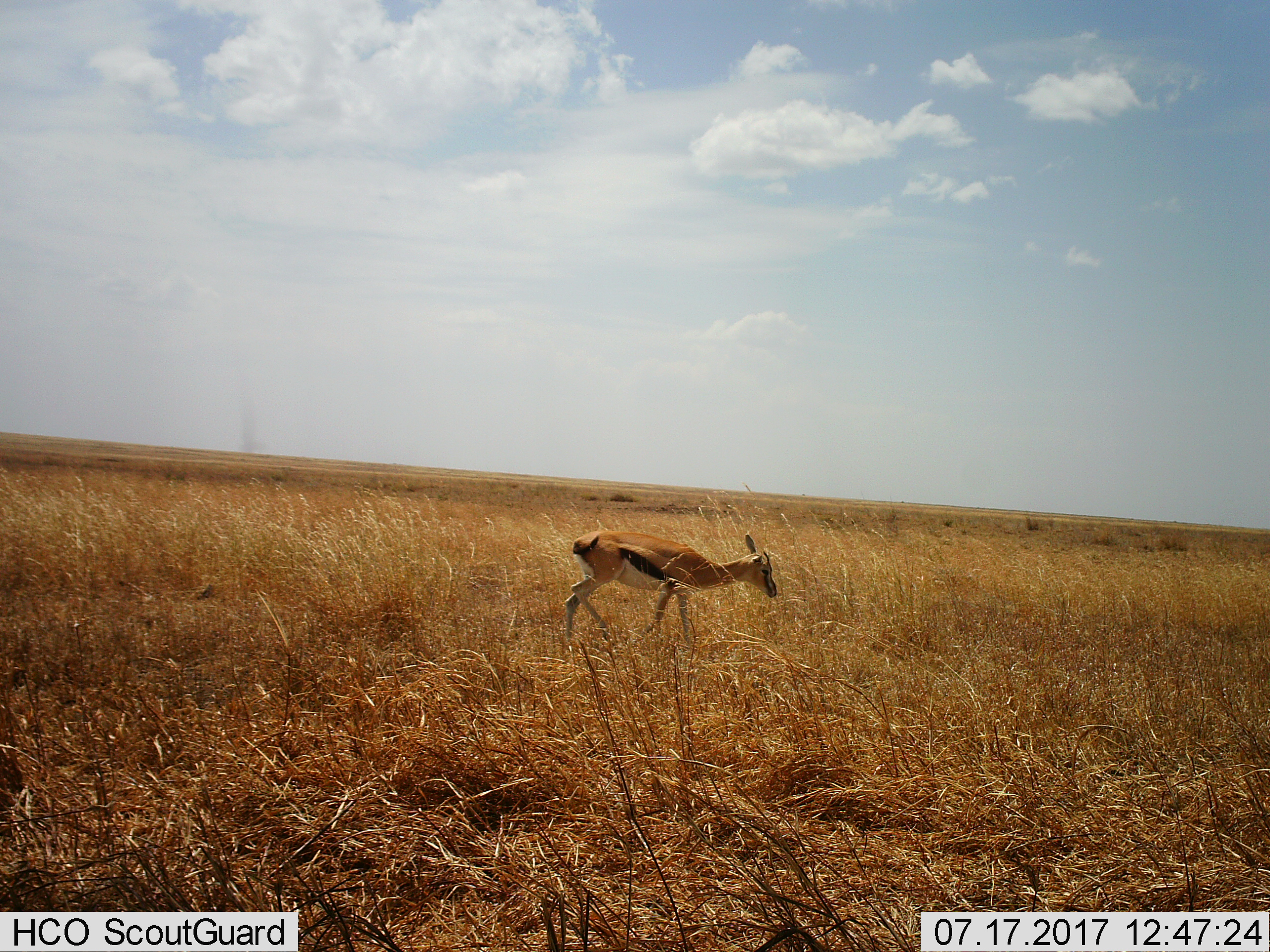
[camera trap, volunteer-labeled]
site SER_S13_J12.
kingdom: Animalia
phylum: Chordata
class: Mammalia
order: Artiodactyla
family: Bovidae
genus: Eudorcas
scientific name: Eudorcas thomsonii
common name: thomson's gazelle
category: gazellethomsons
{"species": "gazellethomsons (thomson's gazelle) (Eudorcas thomsonii)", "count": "1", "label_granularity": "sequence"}